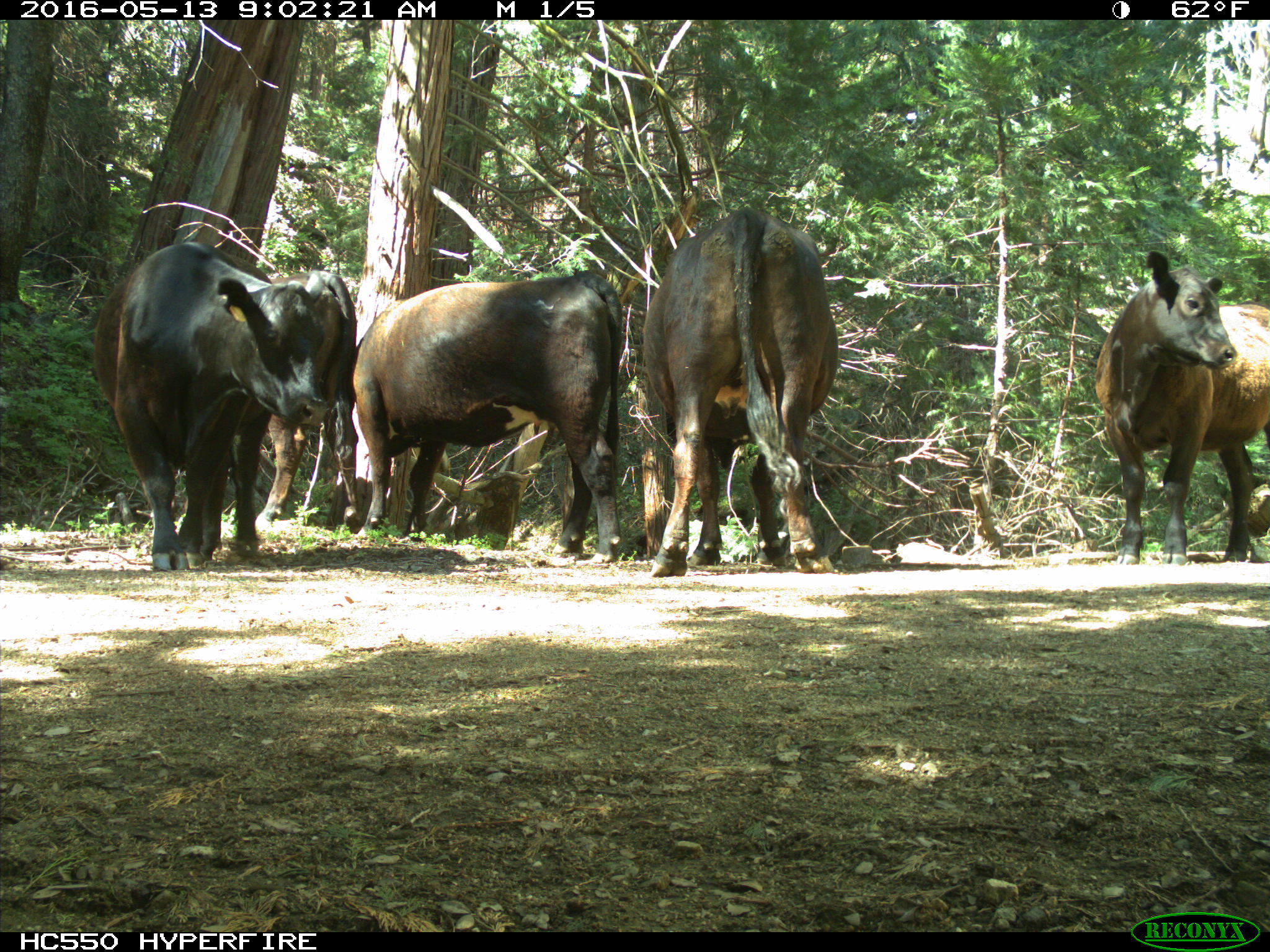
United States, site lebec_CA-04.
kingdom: Animalia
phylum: Chordata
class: Mammalia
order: Artiodactyla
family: Bovidae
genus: Bos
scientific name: Bos taurus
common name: domestic cow